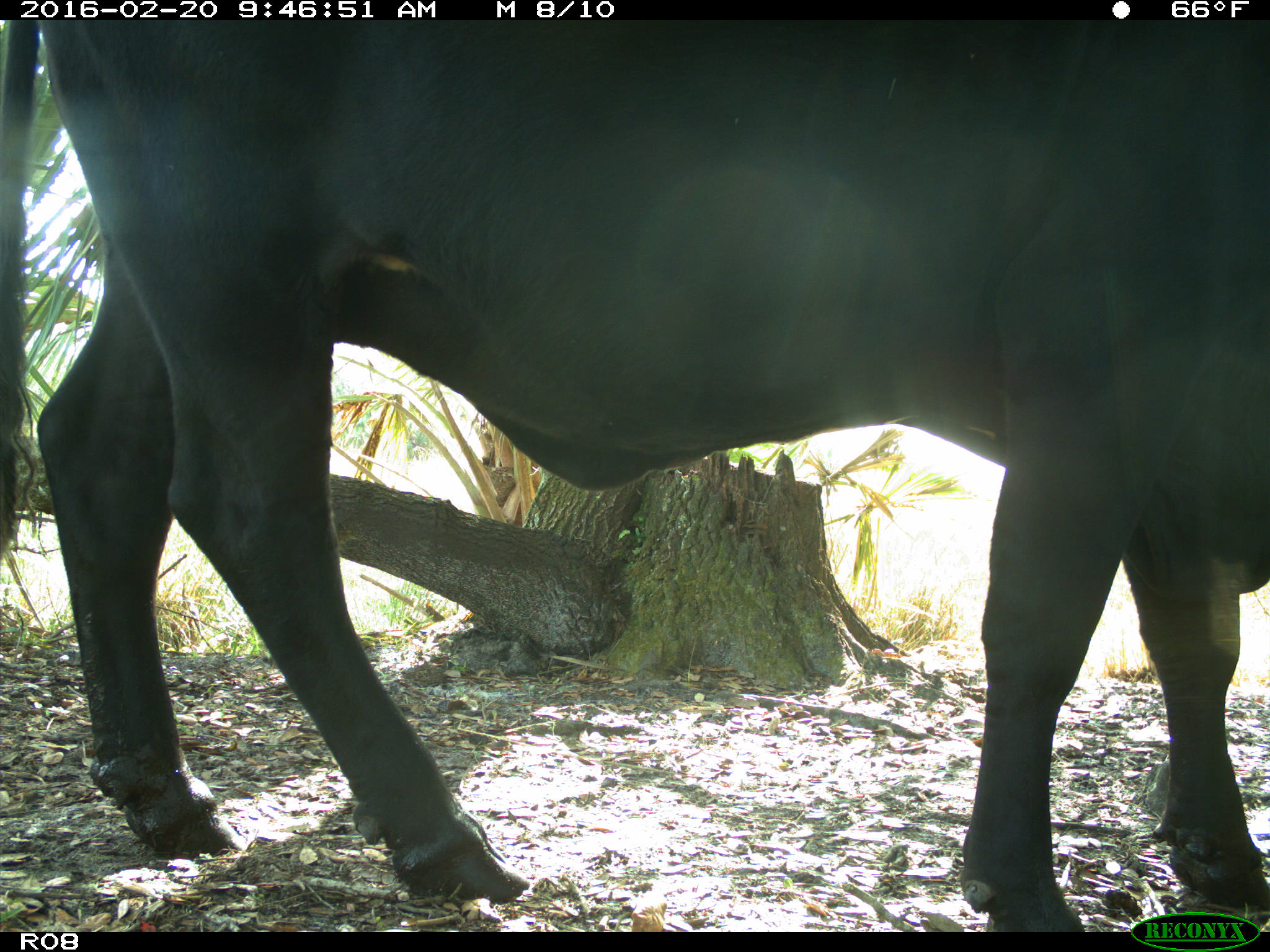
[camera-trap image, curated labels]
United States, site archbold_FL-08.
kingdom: Animalia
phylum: Chordata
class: Mammalia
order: Artiodactyla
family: Bovidae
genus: Bos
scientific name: Bos taurus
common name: domestic cow